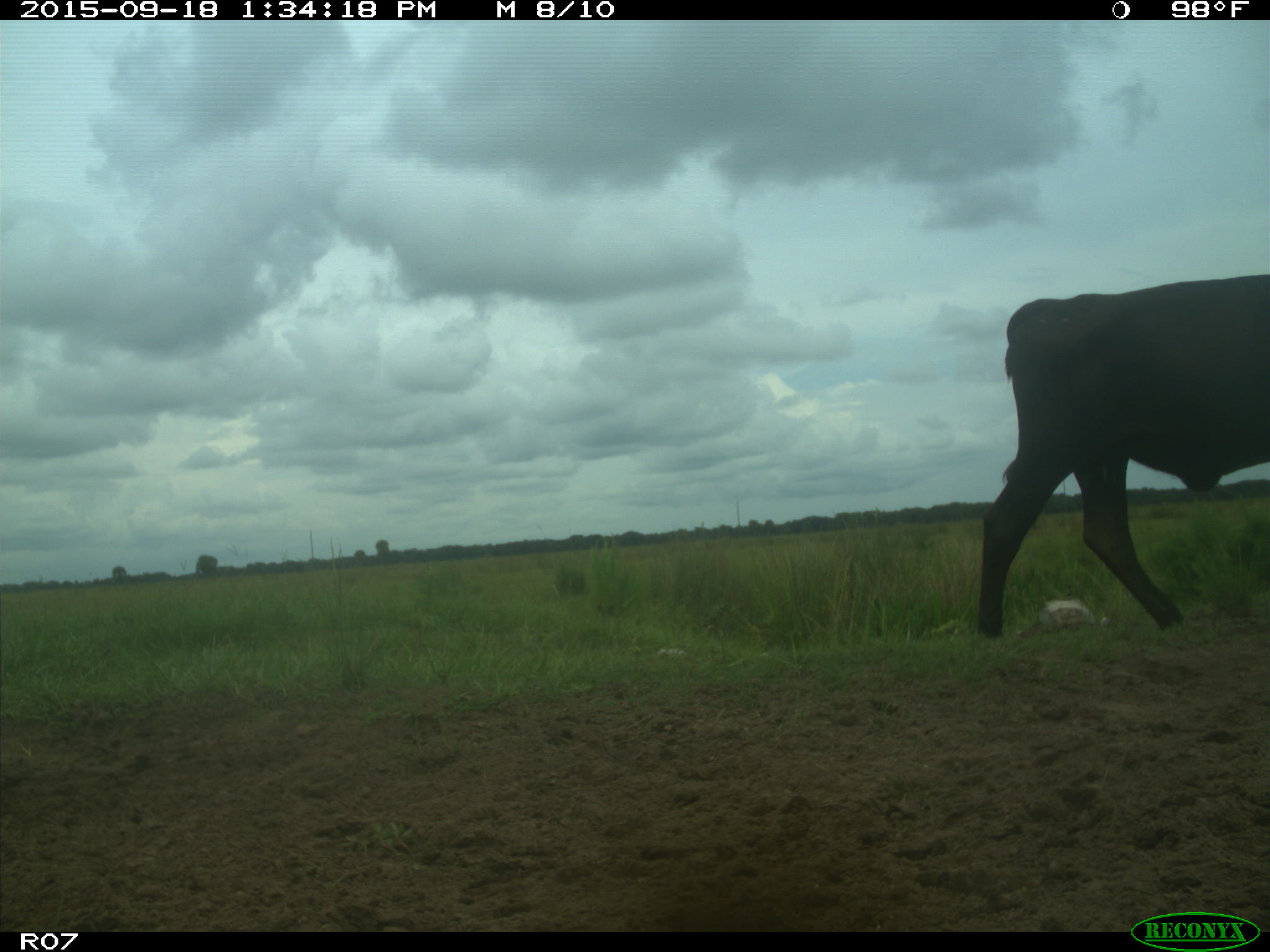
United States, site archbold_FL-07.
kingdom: Animalia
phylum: Chordata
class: Mammalia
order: Artiodactyla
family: Bovidae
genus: Bos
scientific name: Bos taurus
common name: domestic cow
Bos taurus (domestic cow).